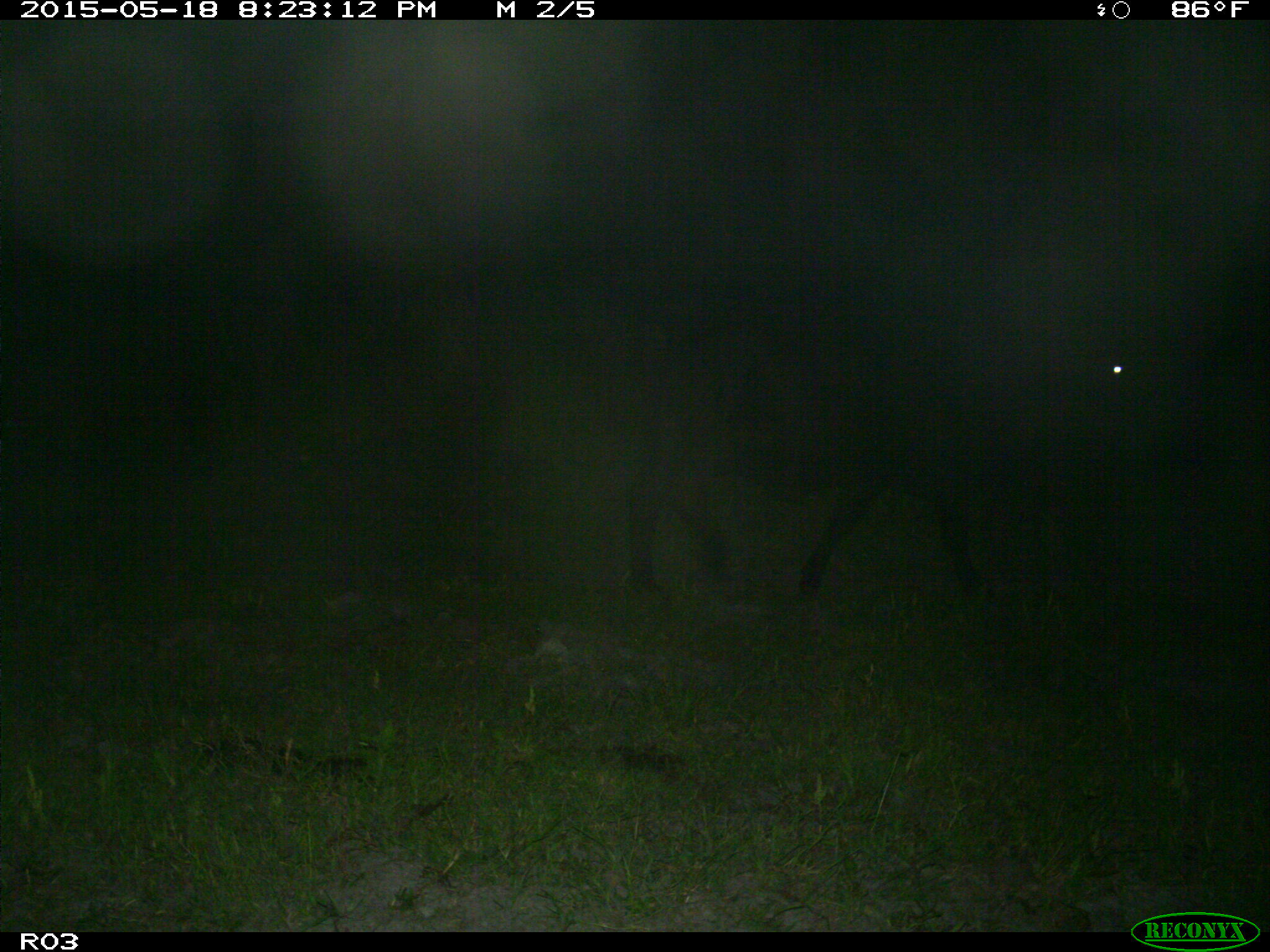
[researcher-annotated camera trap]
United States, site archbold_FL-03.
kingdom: Animalia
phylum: Chordata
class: Mammalia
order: Artiodactyla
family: Bovidae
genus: Bos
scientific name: Bos taurus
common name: domestic cow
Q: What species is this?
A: Bos taurus (domestic cow).